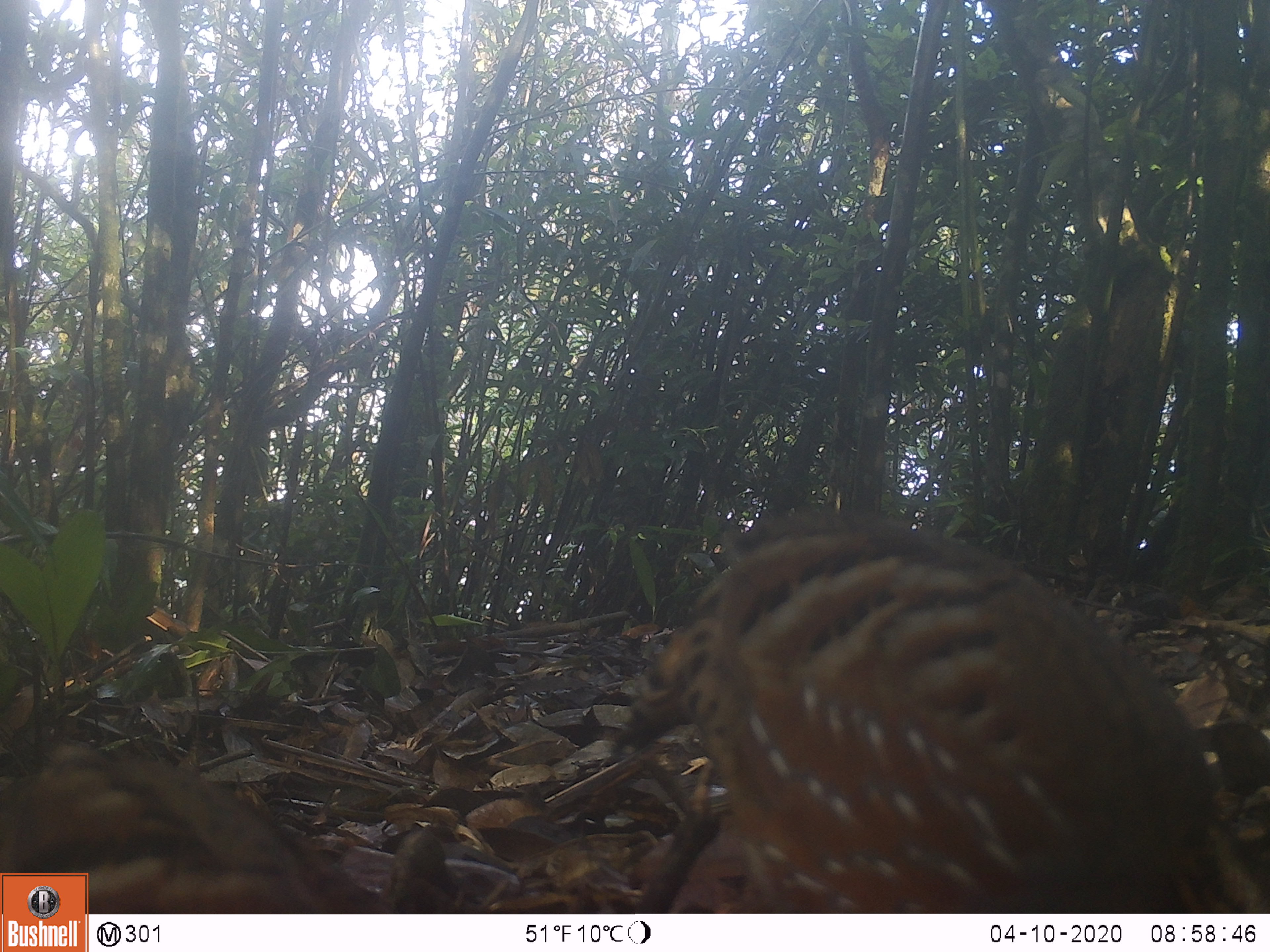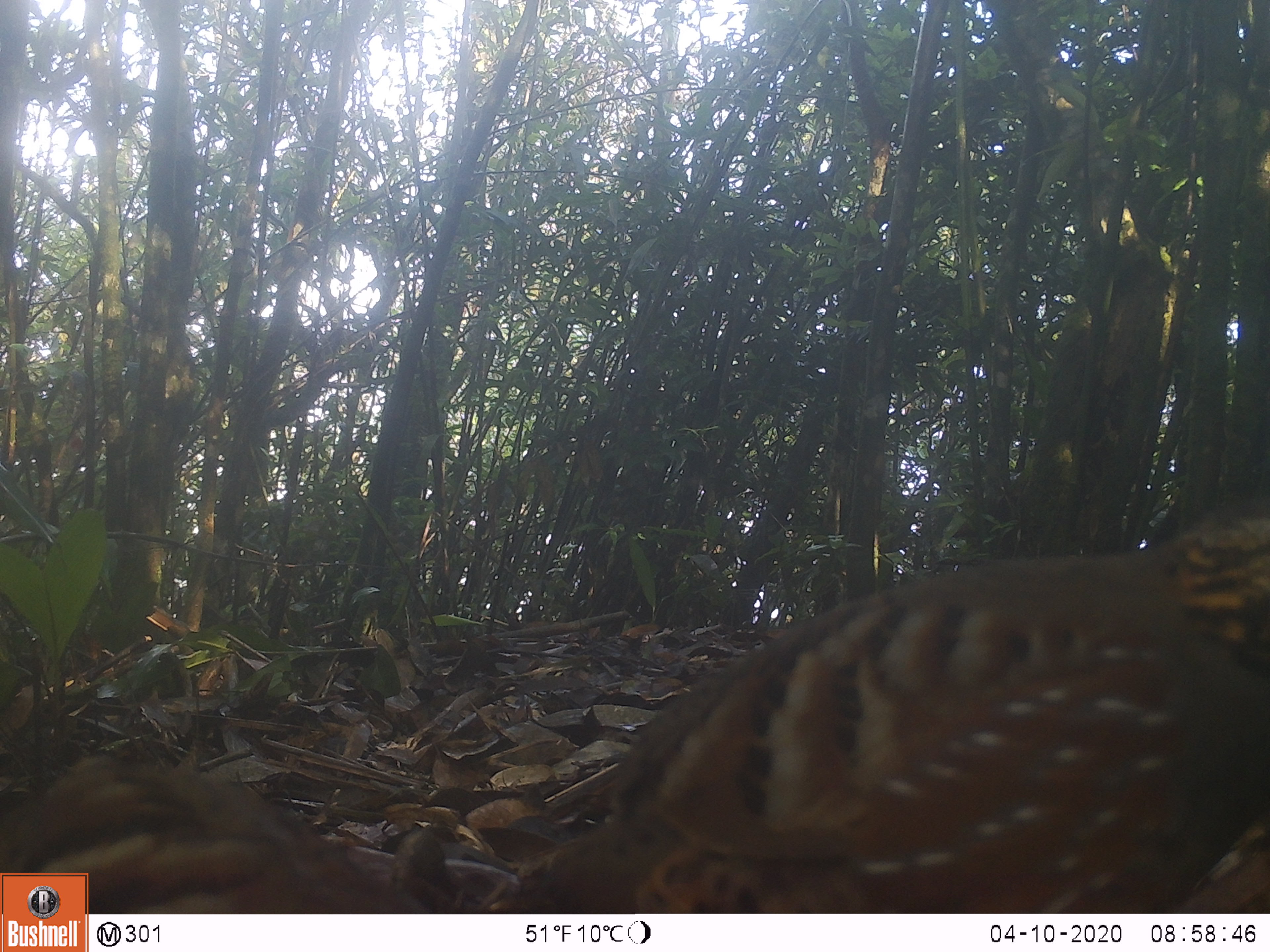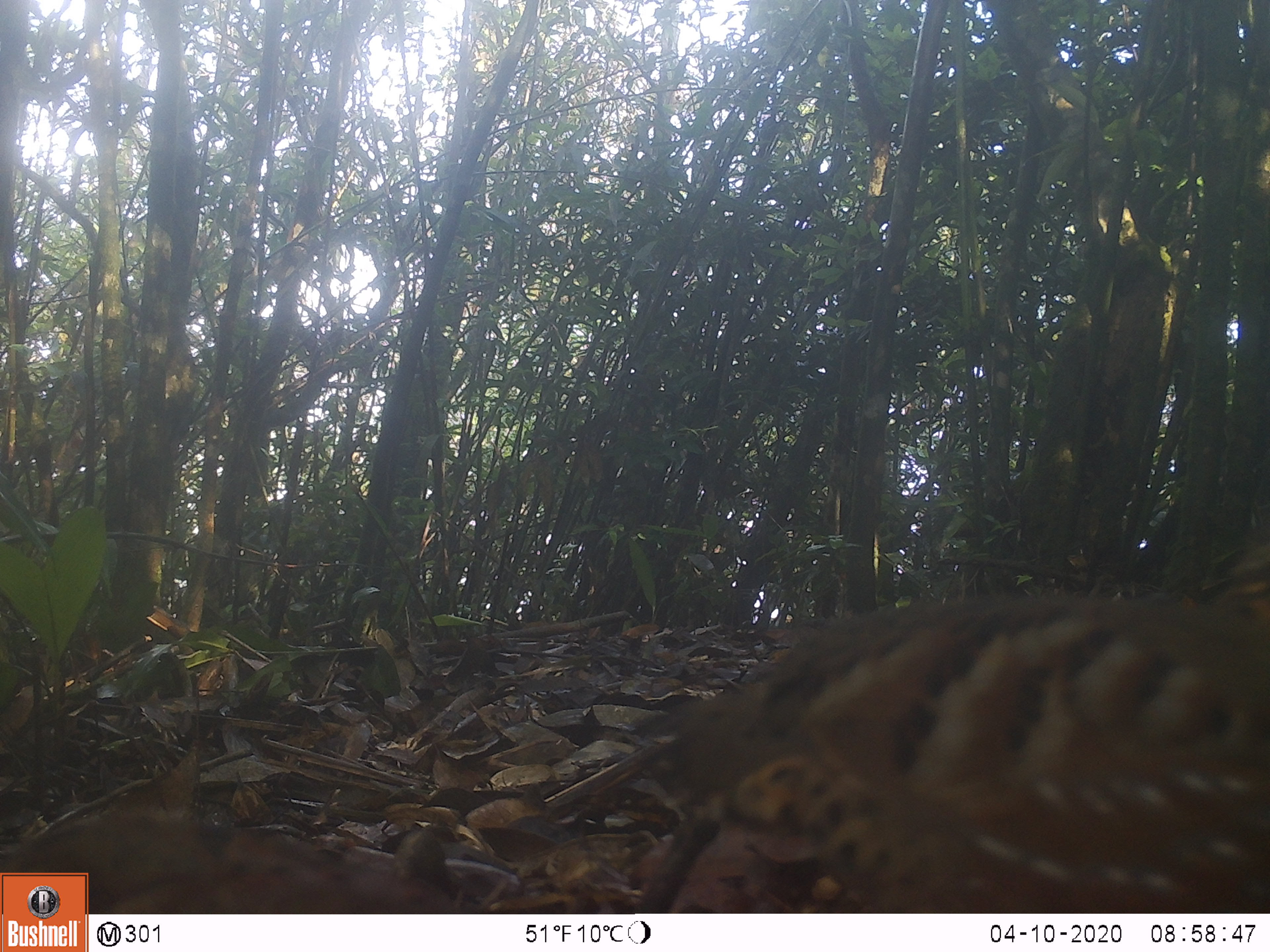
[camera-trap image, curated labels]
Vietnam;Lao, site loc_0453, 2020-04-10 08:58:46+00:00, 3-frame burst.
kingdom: Animalia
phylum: Chordata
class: Aves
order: Galliformes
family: Phasianidae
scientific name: Phasianidae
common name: partridge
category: unidentified partridge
Unidentified partridge (partridge) (Phasianidae). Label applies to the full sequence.